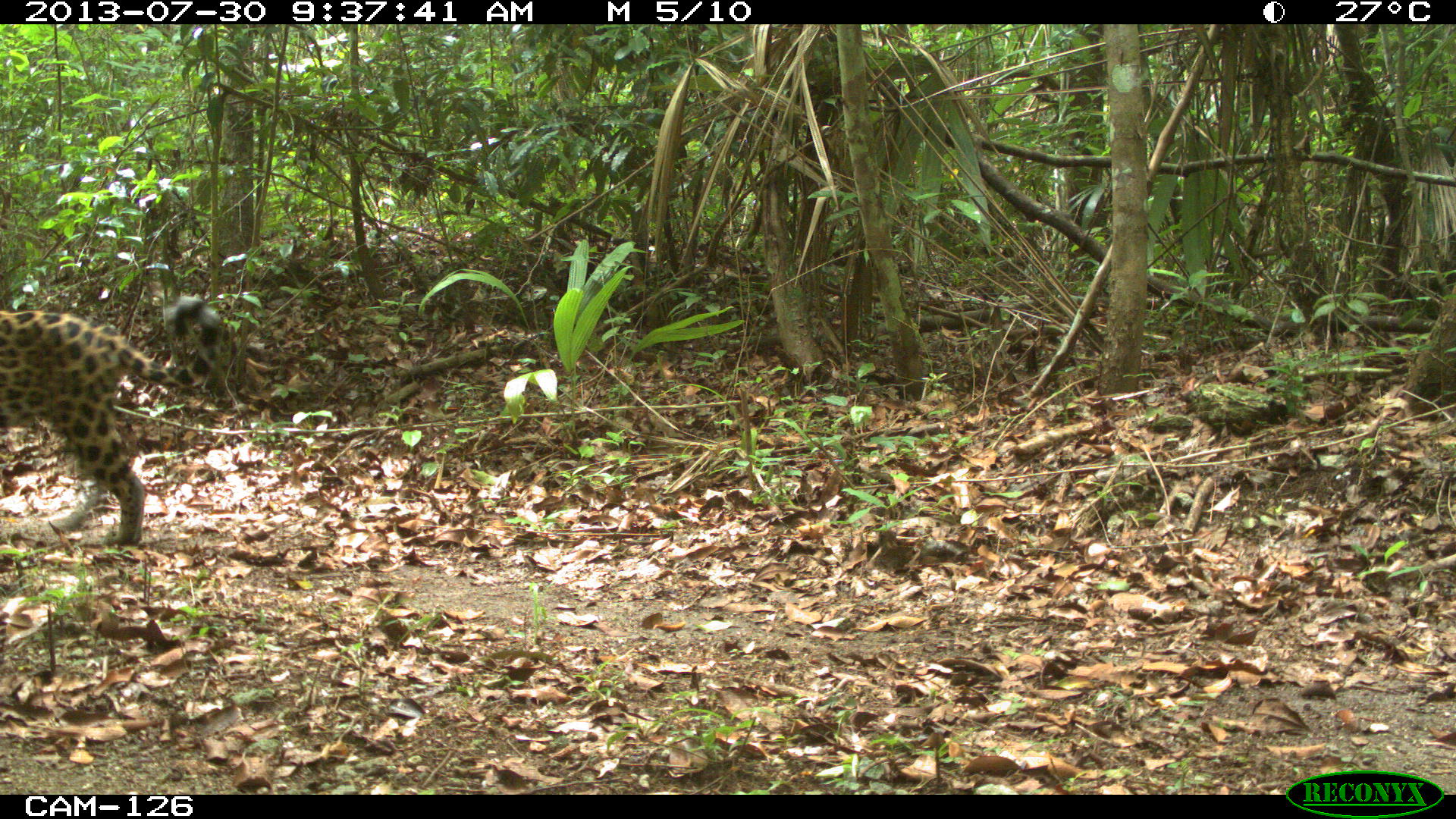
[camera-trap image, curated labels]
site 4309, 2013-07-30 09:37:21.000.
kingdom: Animalia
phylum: Chordata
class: Mammalia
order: Carnivora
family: Felidae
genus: Panthera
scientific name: Panthera onca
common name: jaguar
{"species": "Panthera onca (jaguar)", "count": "1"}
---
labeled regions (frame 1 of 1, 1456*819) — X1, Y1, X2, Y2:
panthera onca: 0, 295, 222, 547